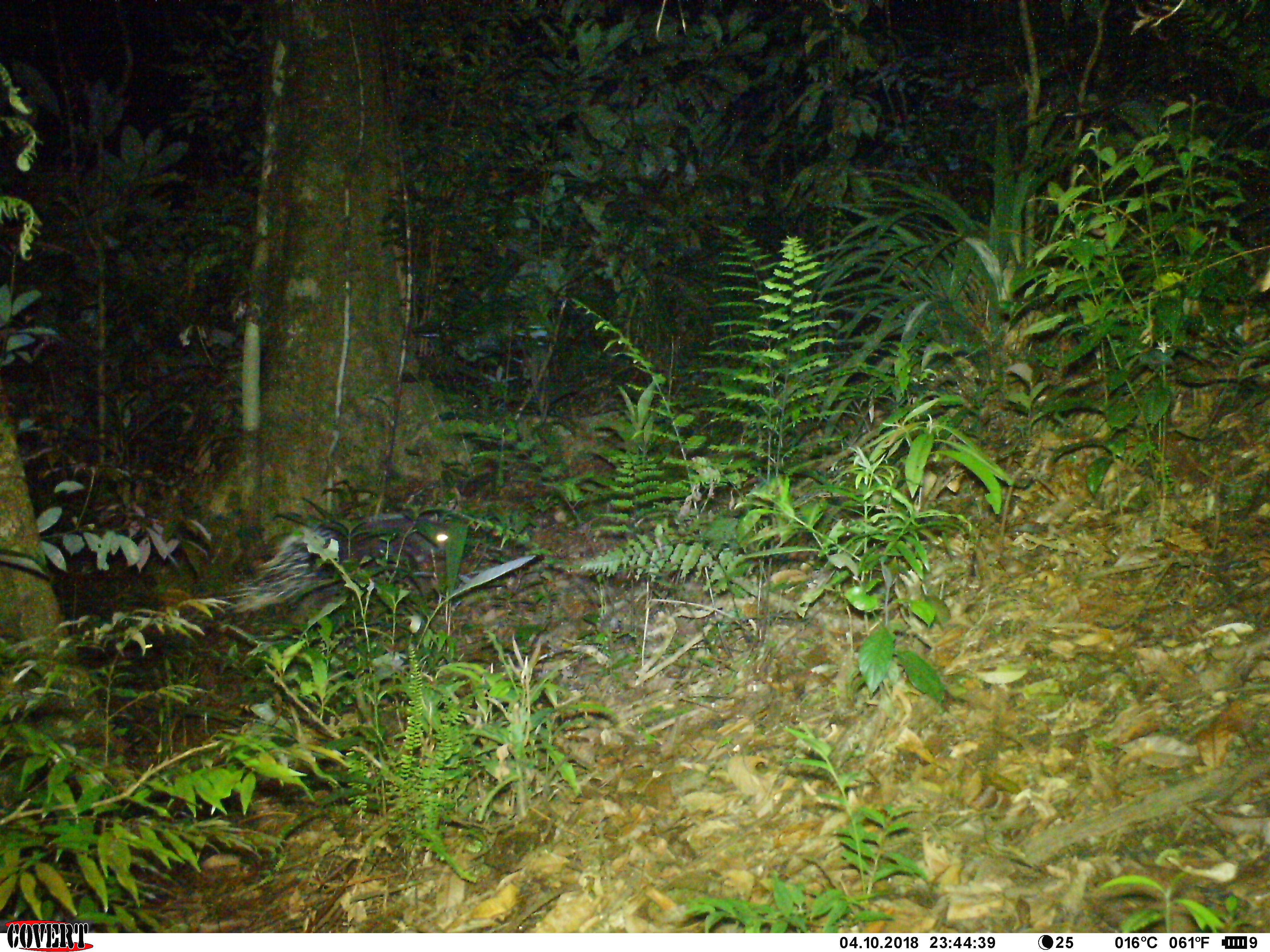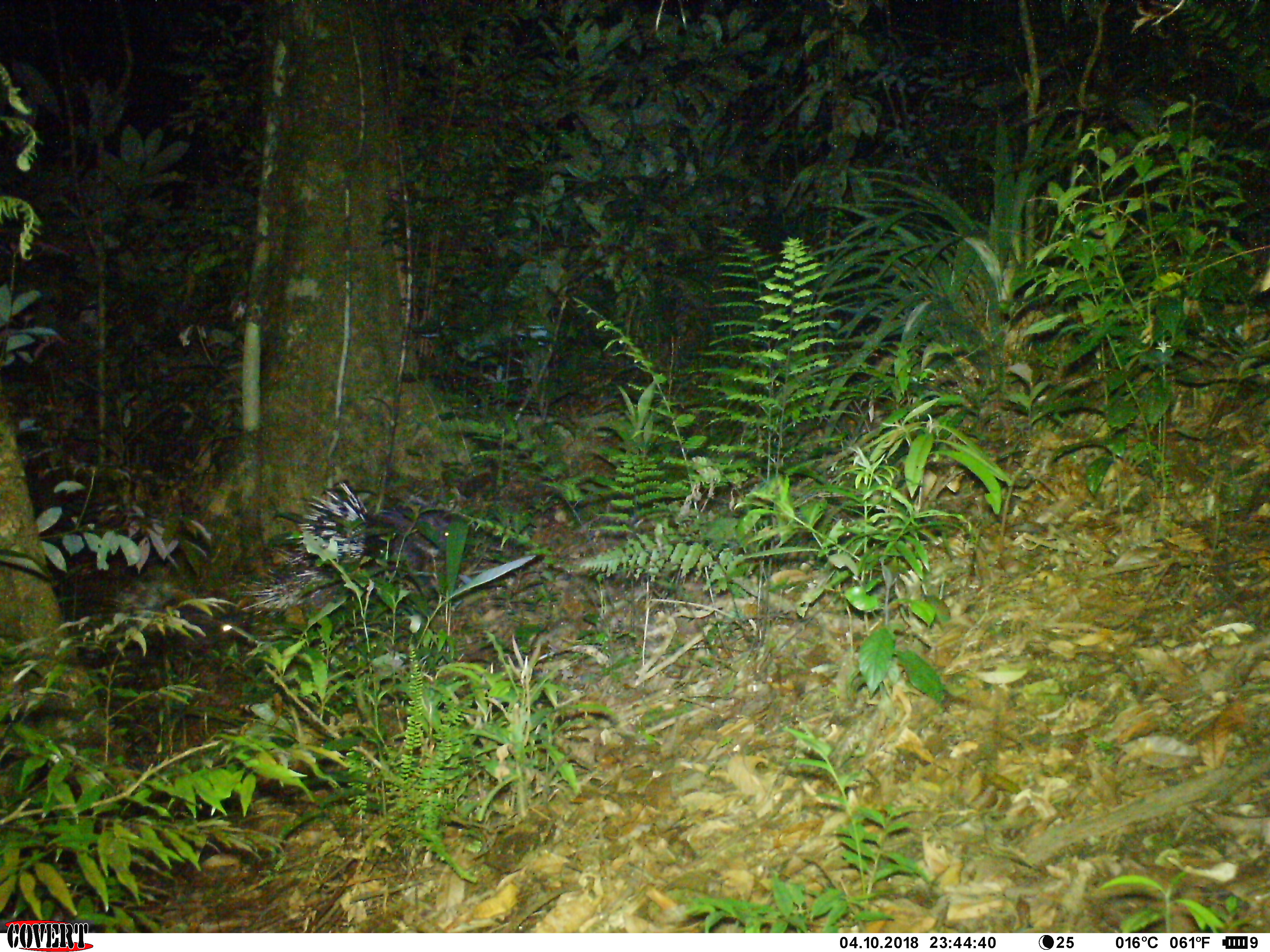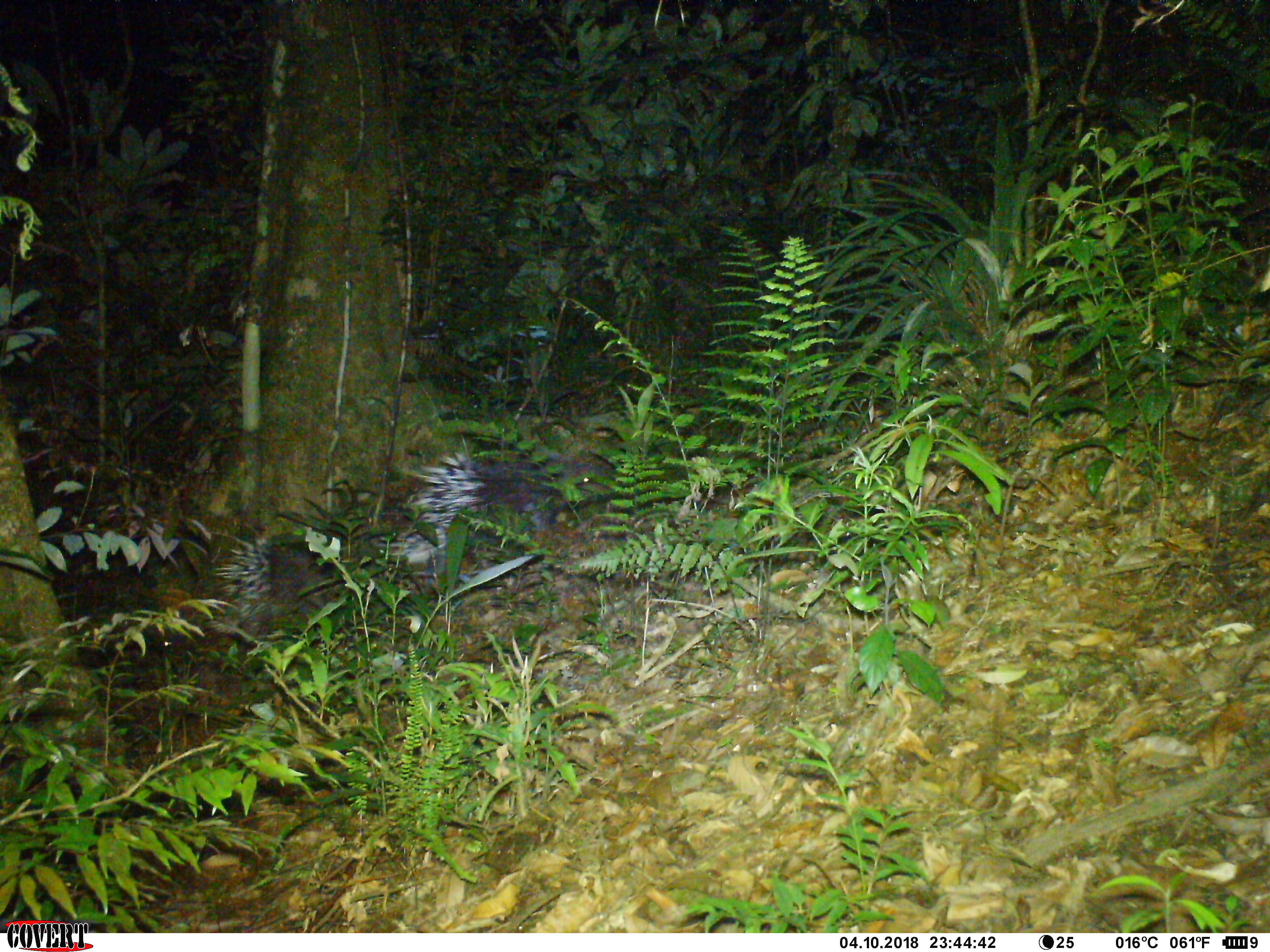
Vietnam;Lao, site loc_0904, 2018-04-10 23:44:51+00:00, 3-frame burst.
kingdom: Animalia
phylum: Chordata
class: Mammalia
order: Rodentia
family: Hystricidae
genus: Hystrix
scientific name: Hystrix brachyura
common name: malayan porcupine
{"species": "malayan porcupine (Hystrix brachyura)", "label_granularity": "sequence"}